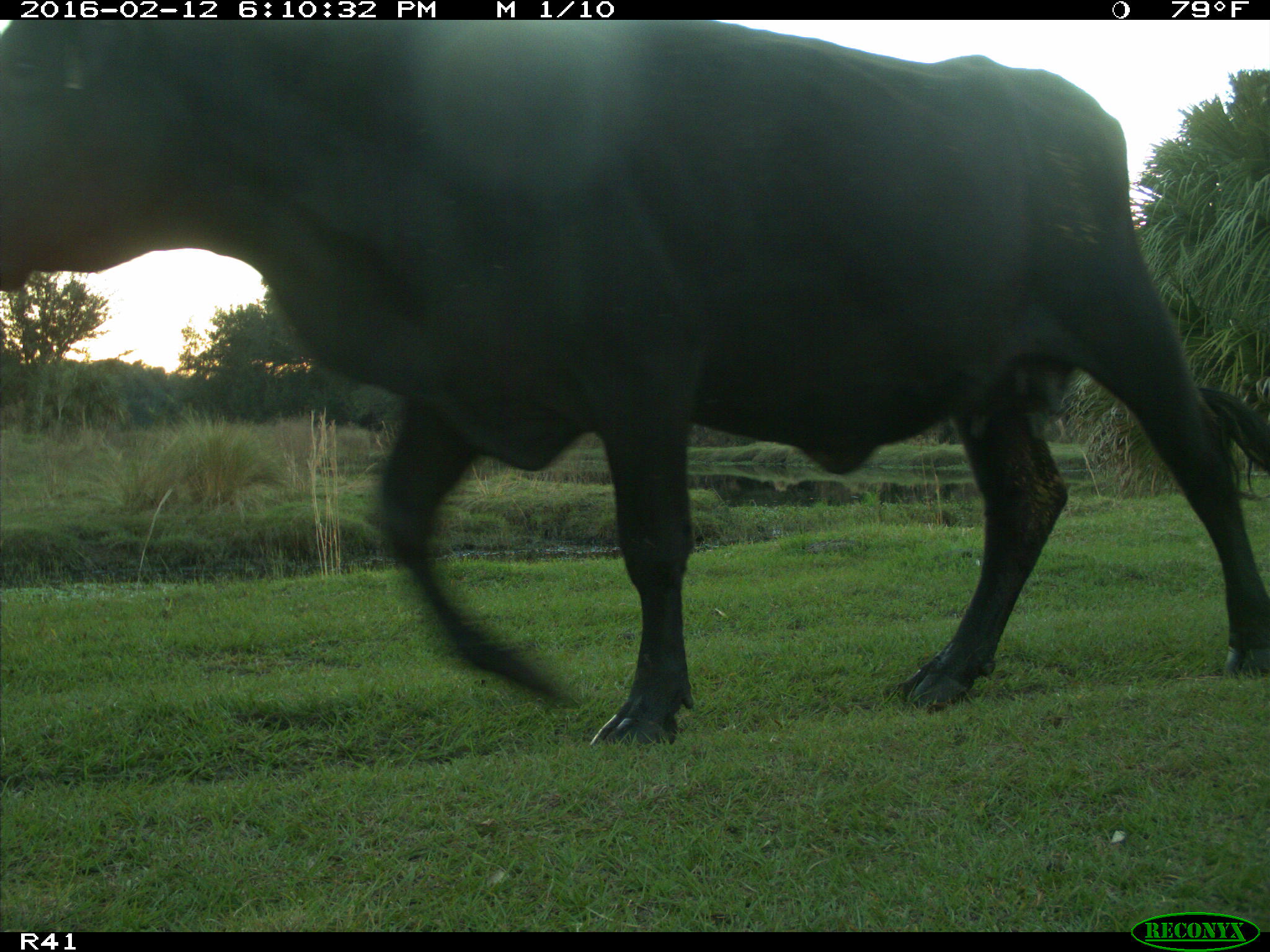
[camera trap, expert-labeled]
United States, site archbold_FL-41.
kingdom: Animalia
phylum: Chordata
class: Mammalia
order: Artiodactyla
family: Bovidae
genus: Bos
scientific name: Bos taurus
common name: domestic cow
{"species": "Bos taurus (domestic cow)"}